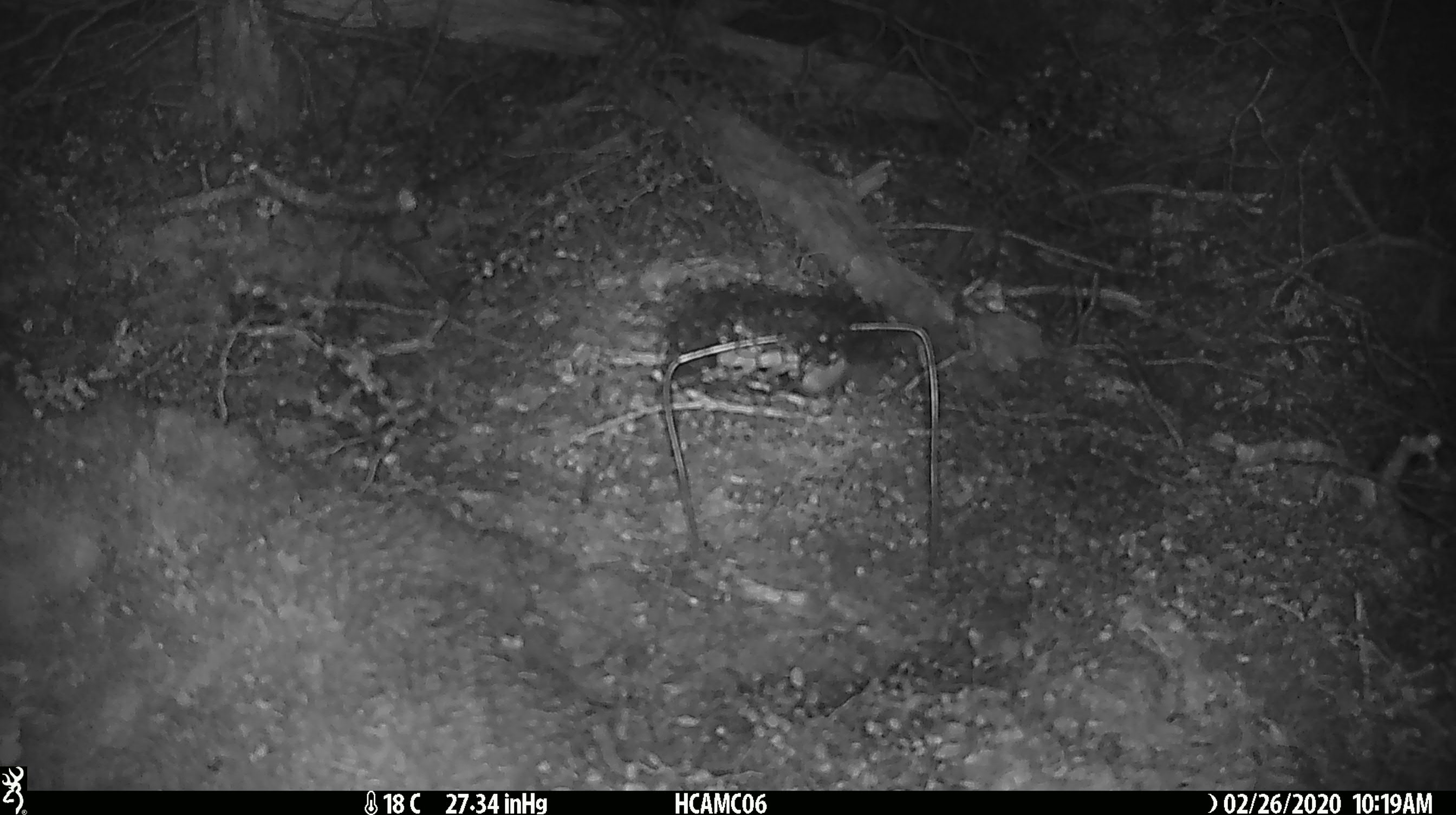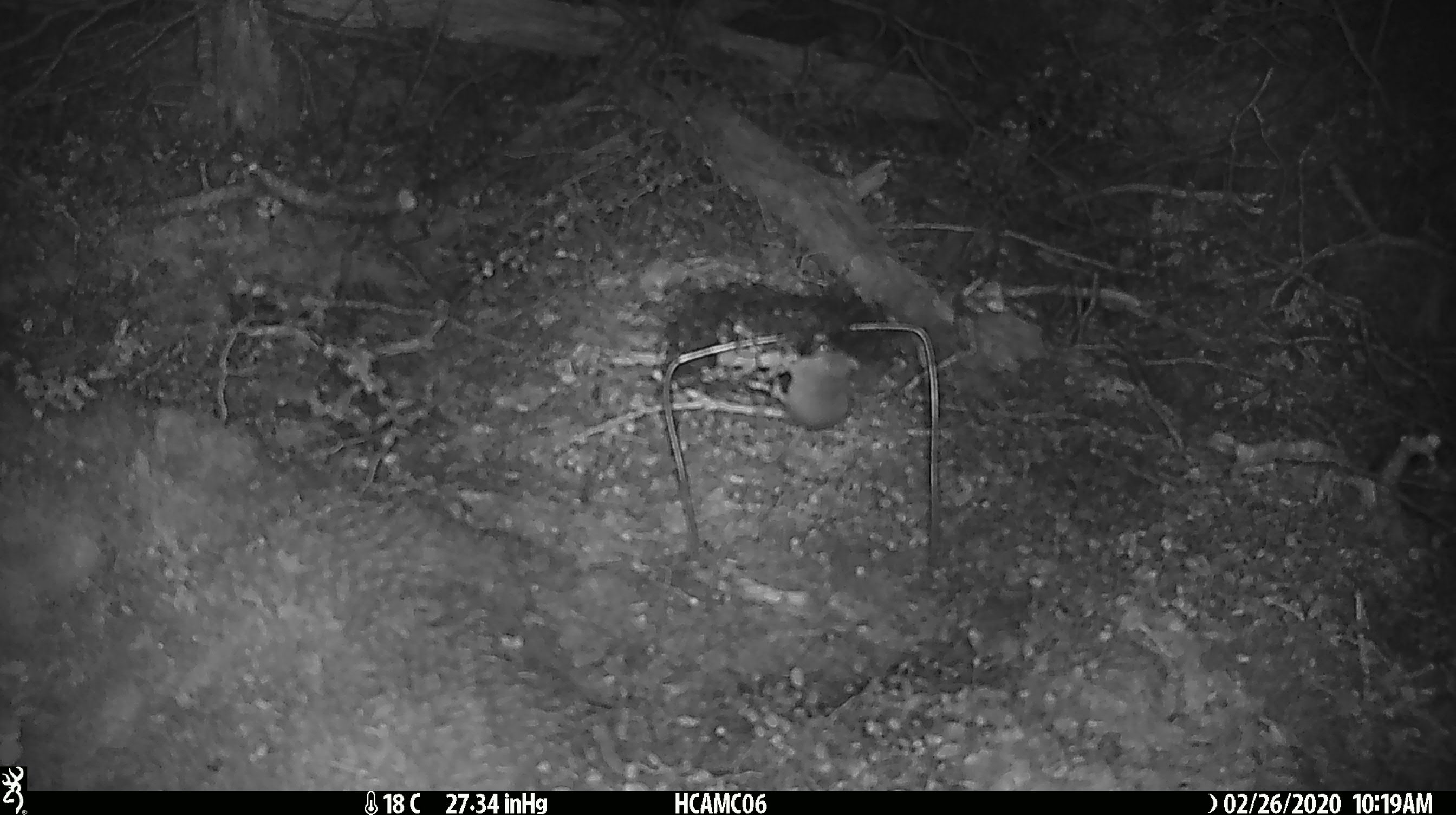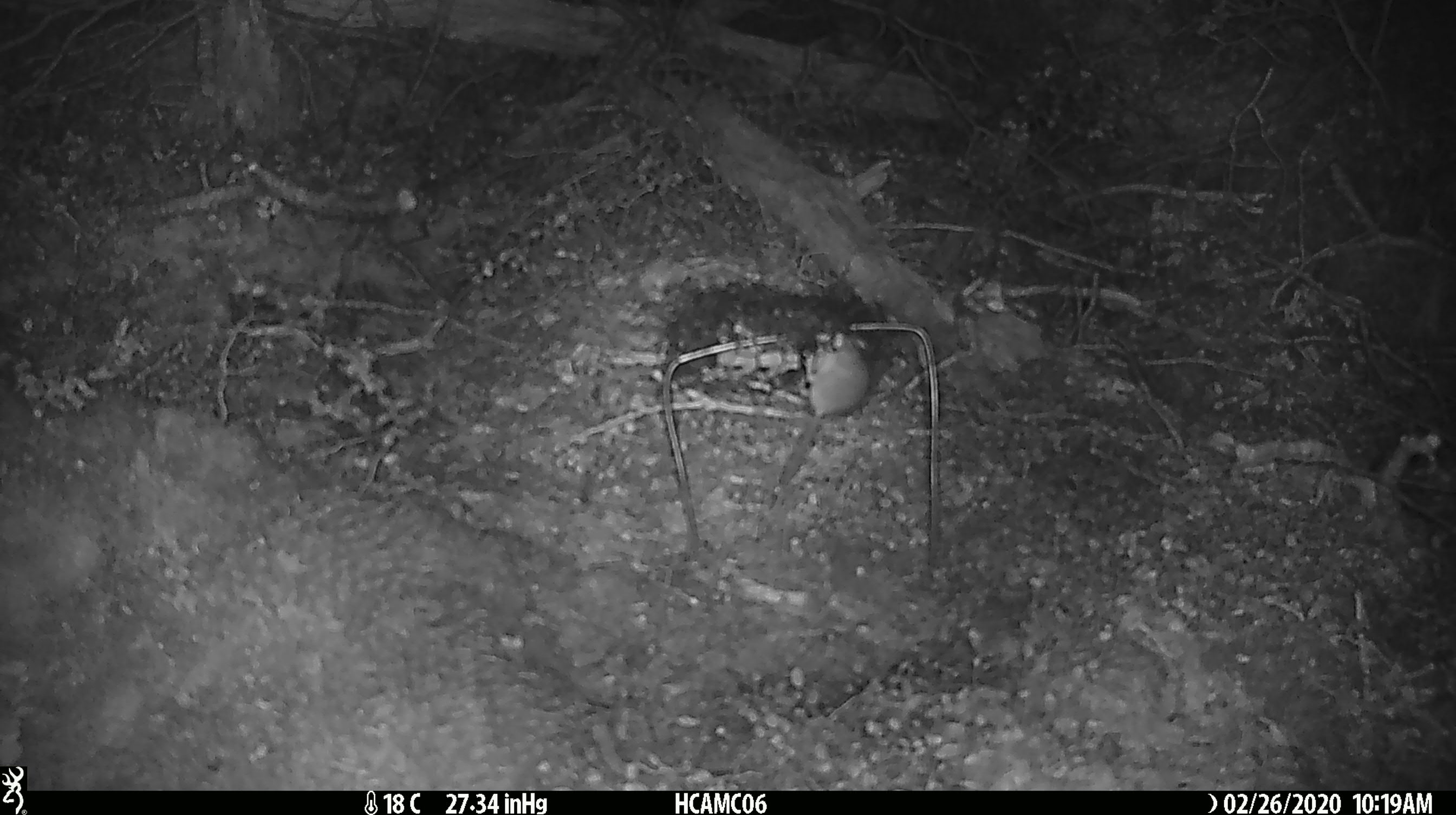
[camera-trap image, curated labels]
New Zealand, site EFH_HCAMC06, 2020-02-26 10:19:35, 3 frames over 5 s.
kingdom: Animalia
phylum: Chordata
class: Mammalia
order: Rodentia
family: Muridae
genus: Mus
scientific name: Mus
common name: mouse